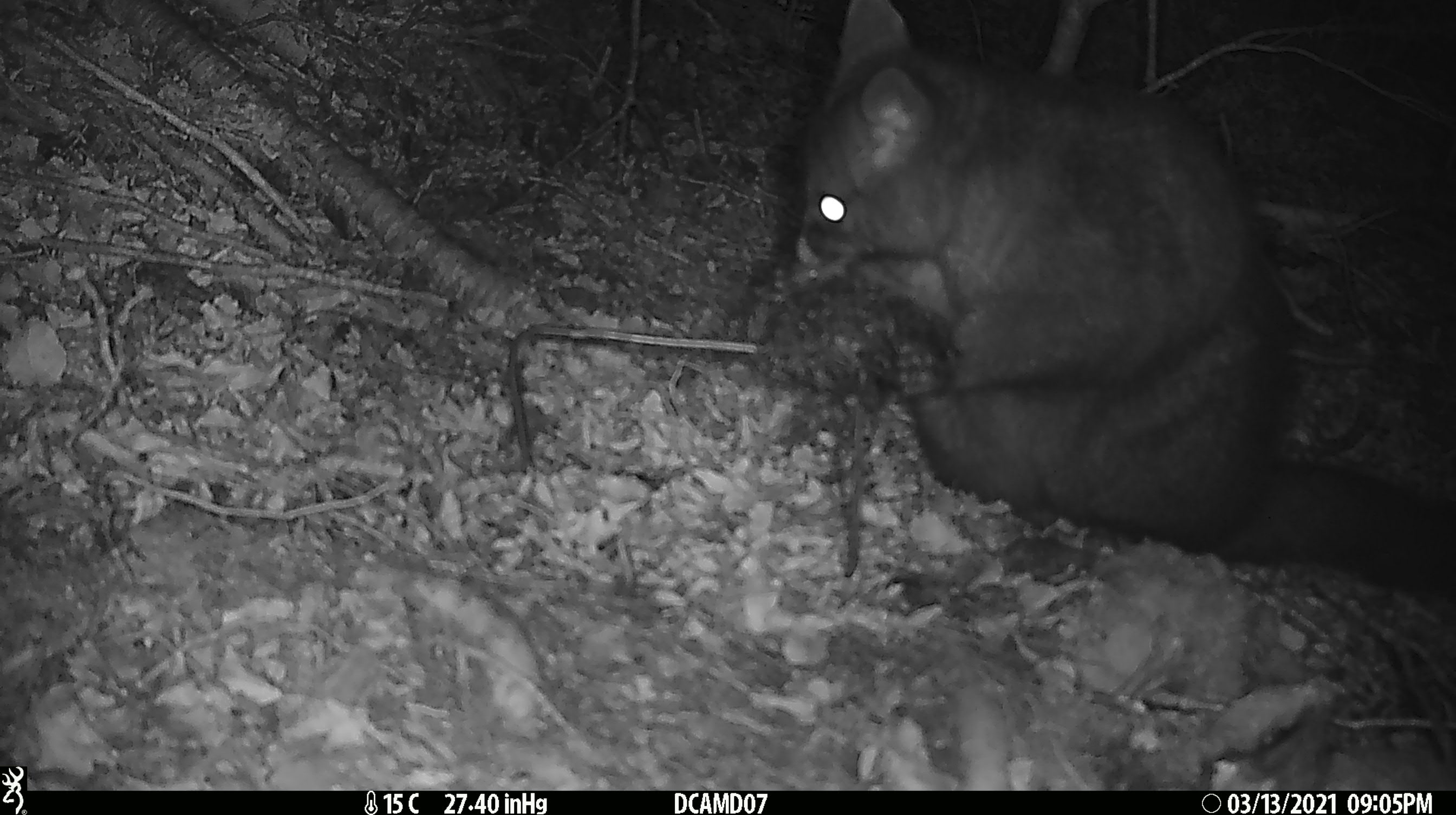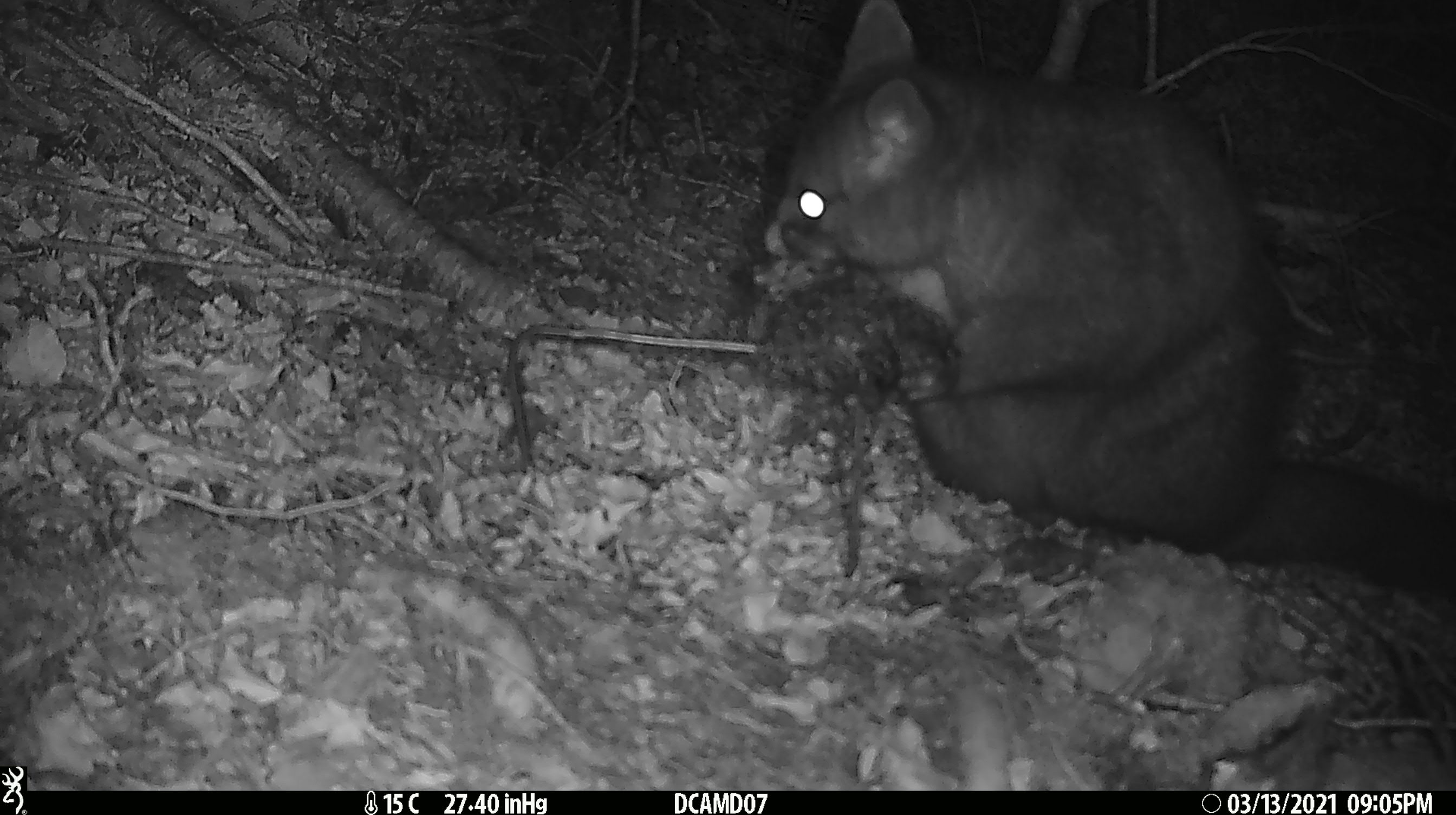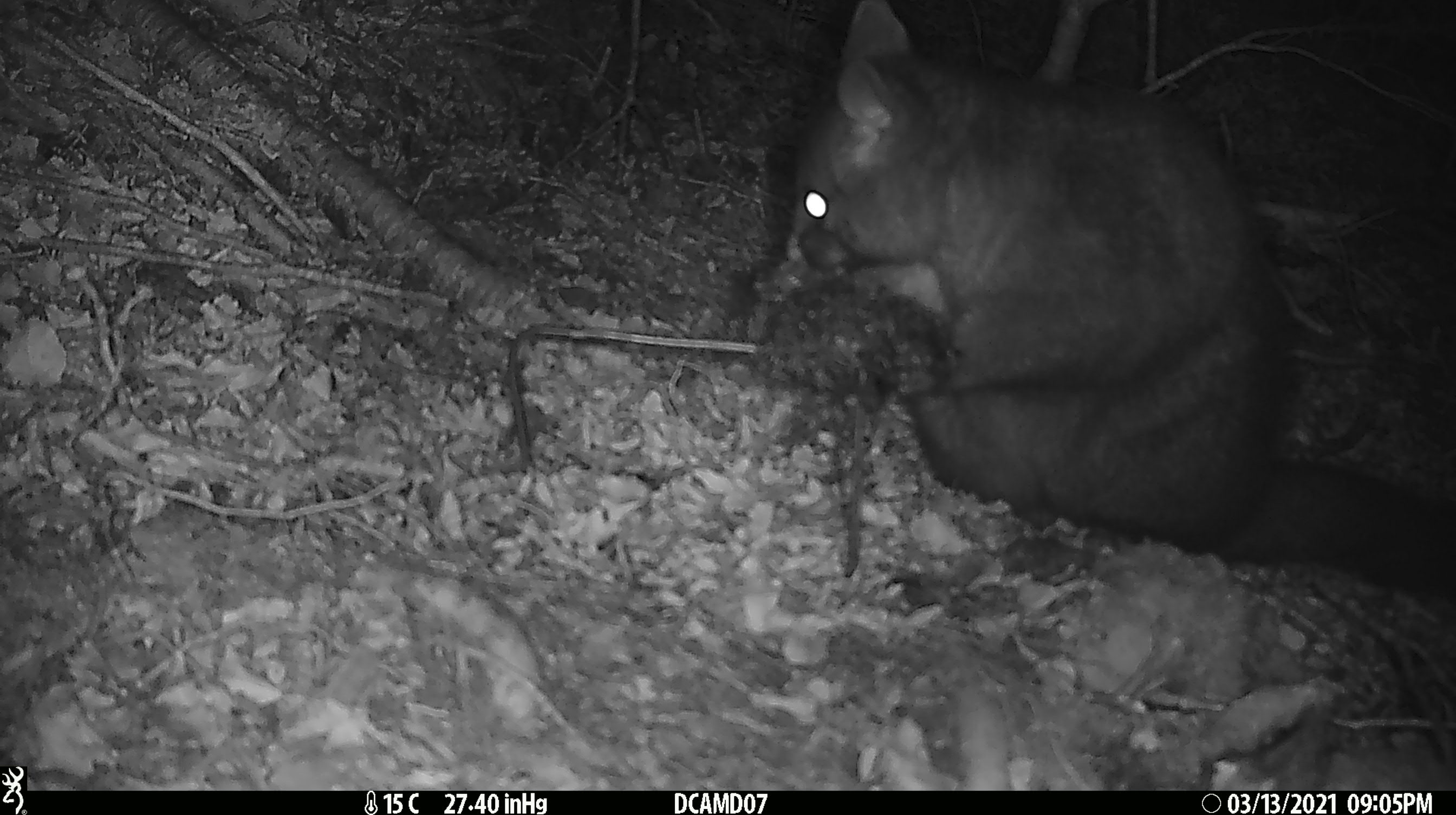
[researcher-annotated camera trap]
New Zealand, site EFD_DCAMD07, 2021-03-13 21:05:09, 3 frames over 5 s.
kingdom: Animalia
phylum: Chordata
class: Mammalia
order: Diprotodontia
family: Phalangeridae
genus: Trichosurus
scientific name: Trichosurus vulpecula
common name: common brushtail possum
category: possum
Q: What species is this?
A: Possum (common brushtail possum) (Trichosurus vulpecula).